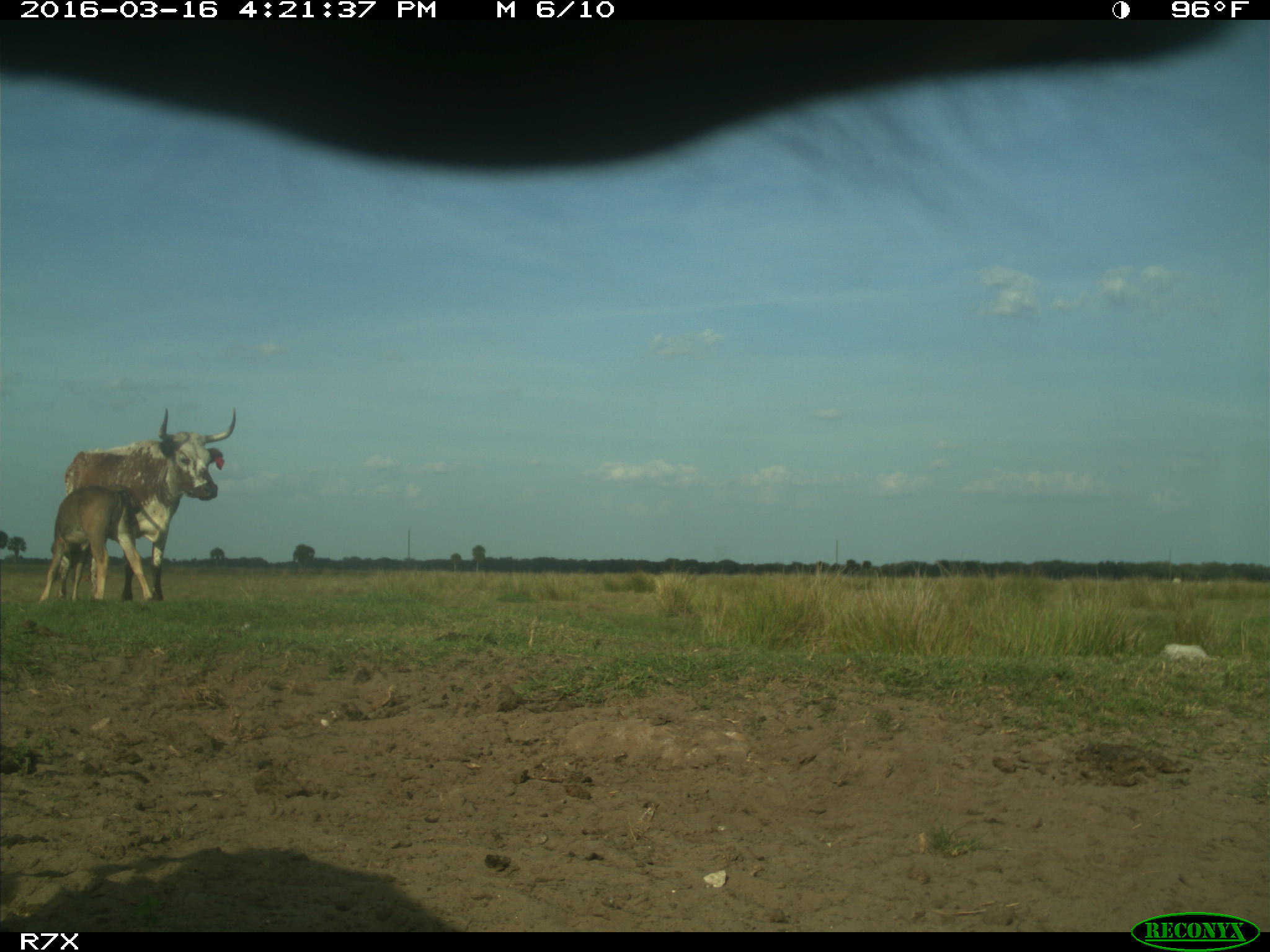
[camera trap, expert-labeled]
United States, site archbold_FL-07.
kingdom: Animalia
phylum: Chordata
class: Mammalia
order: Artiodactyla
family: Bovidae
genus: Bos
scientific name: Bos taurus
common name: domestic cow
Bos taurus (domestic cow).